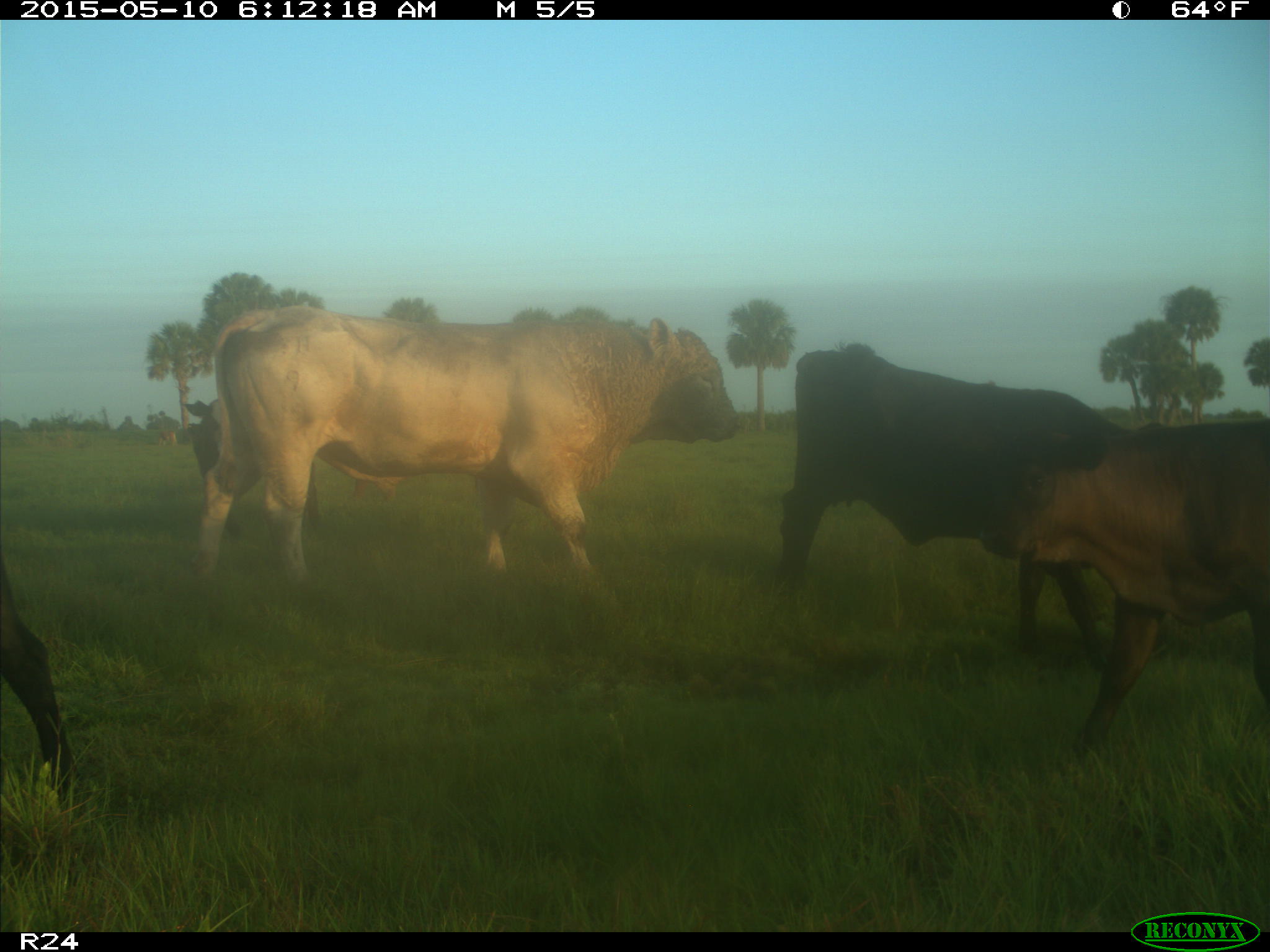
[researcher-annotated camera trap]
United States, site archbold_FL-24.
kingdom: Animalia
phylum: Chordata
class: Mammalia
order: Artiodactyla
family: Bovidae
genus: Bos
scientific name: Bos taurus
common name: domestic cow